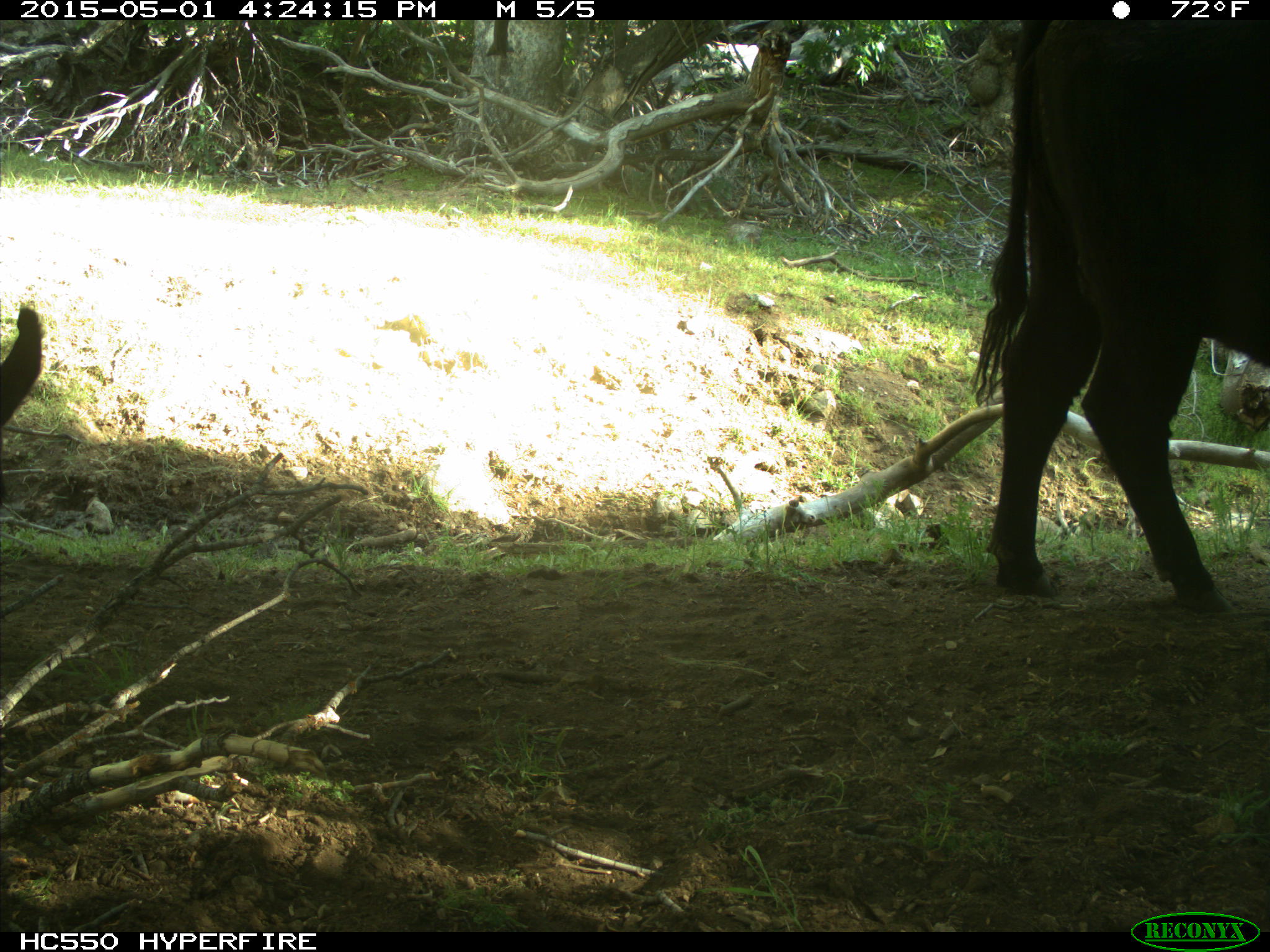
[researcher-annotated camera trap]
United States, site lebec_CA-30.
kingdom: Animalia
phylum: Chordata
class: Mammalia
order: Artiodactyla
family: Bovidae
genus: Bos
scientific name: Bos taurus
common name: domestic cow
Bos taurus (domestic cow).